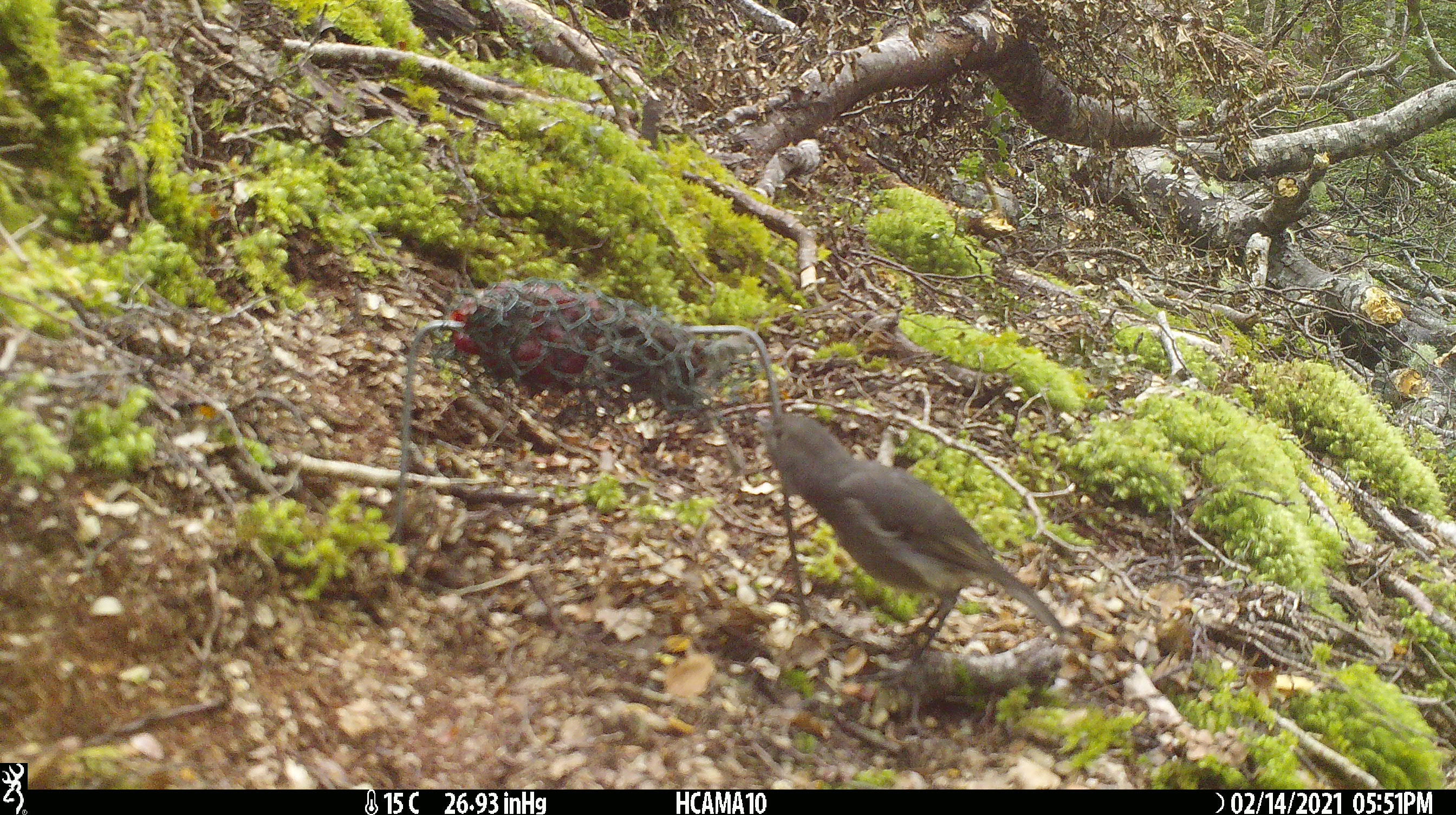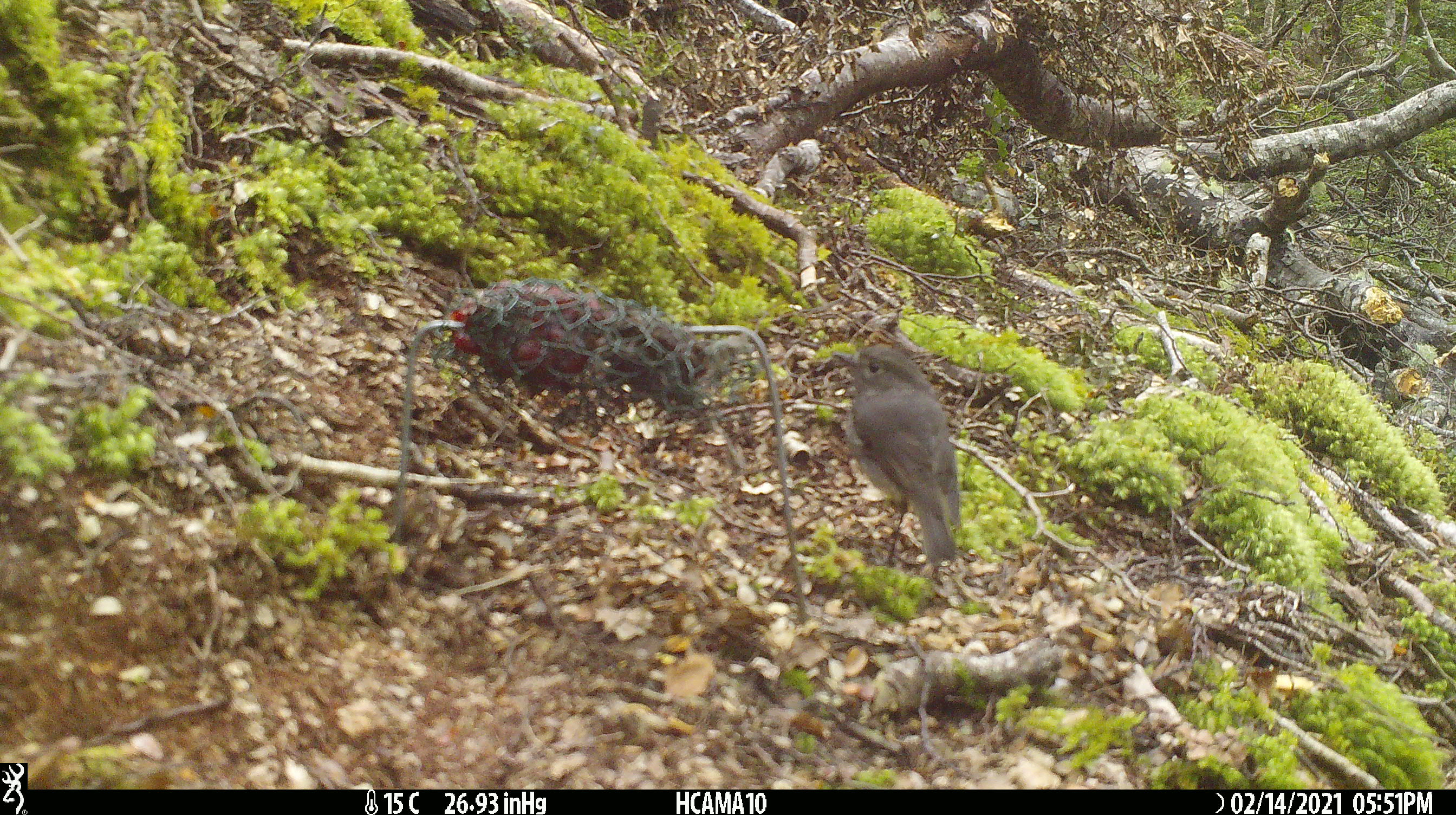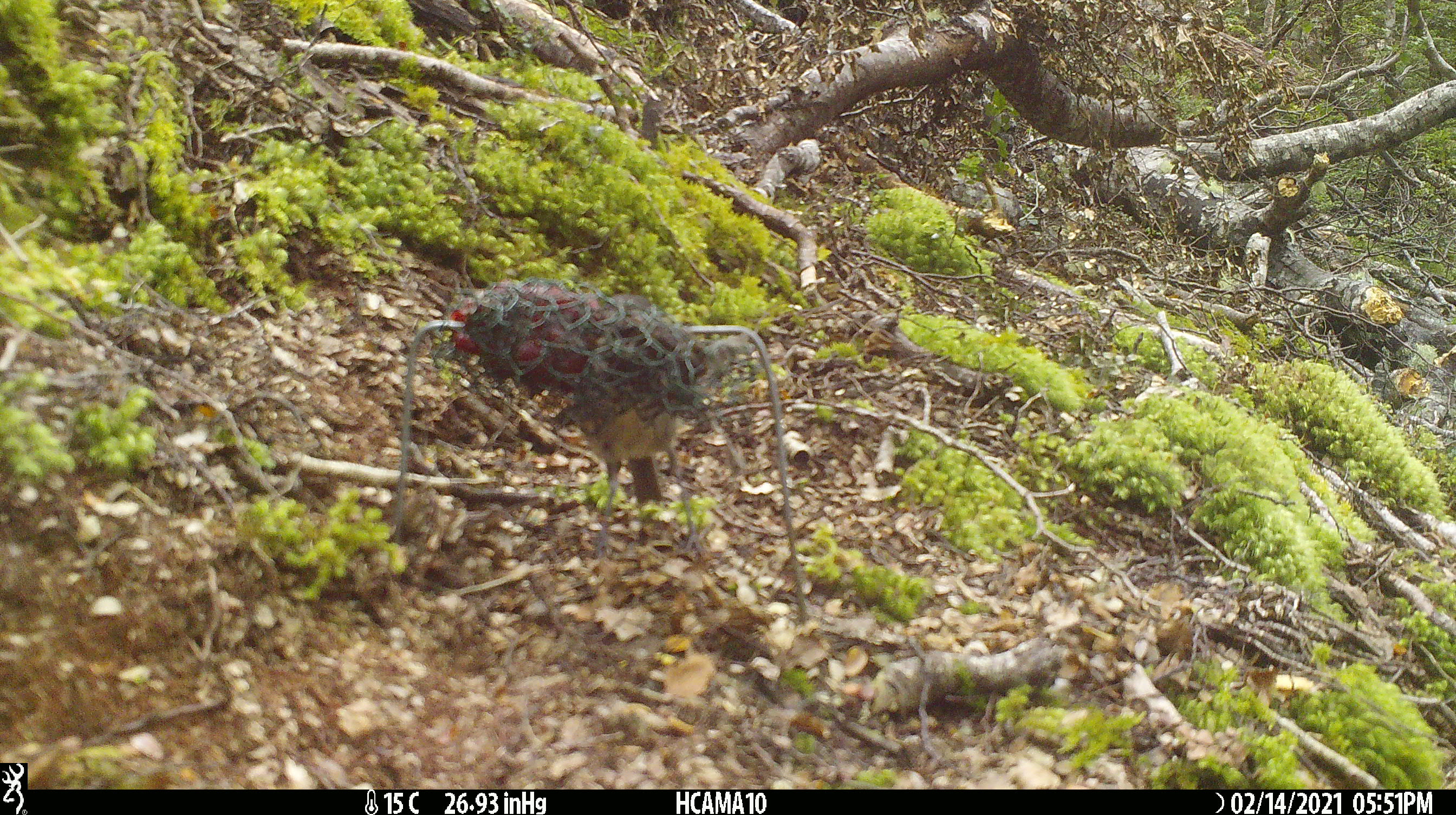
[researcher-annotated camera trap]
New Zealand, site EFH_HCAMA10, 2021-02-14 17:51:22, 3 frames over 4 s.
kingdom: Animalia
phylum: Chordata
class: Aves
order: Passeriformes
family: Petroicidae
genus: Petroica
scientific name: Petroica australis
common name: new zealand robin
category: robin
Robin (new zealand robin) (Petroica australis).